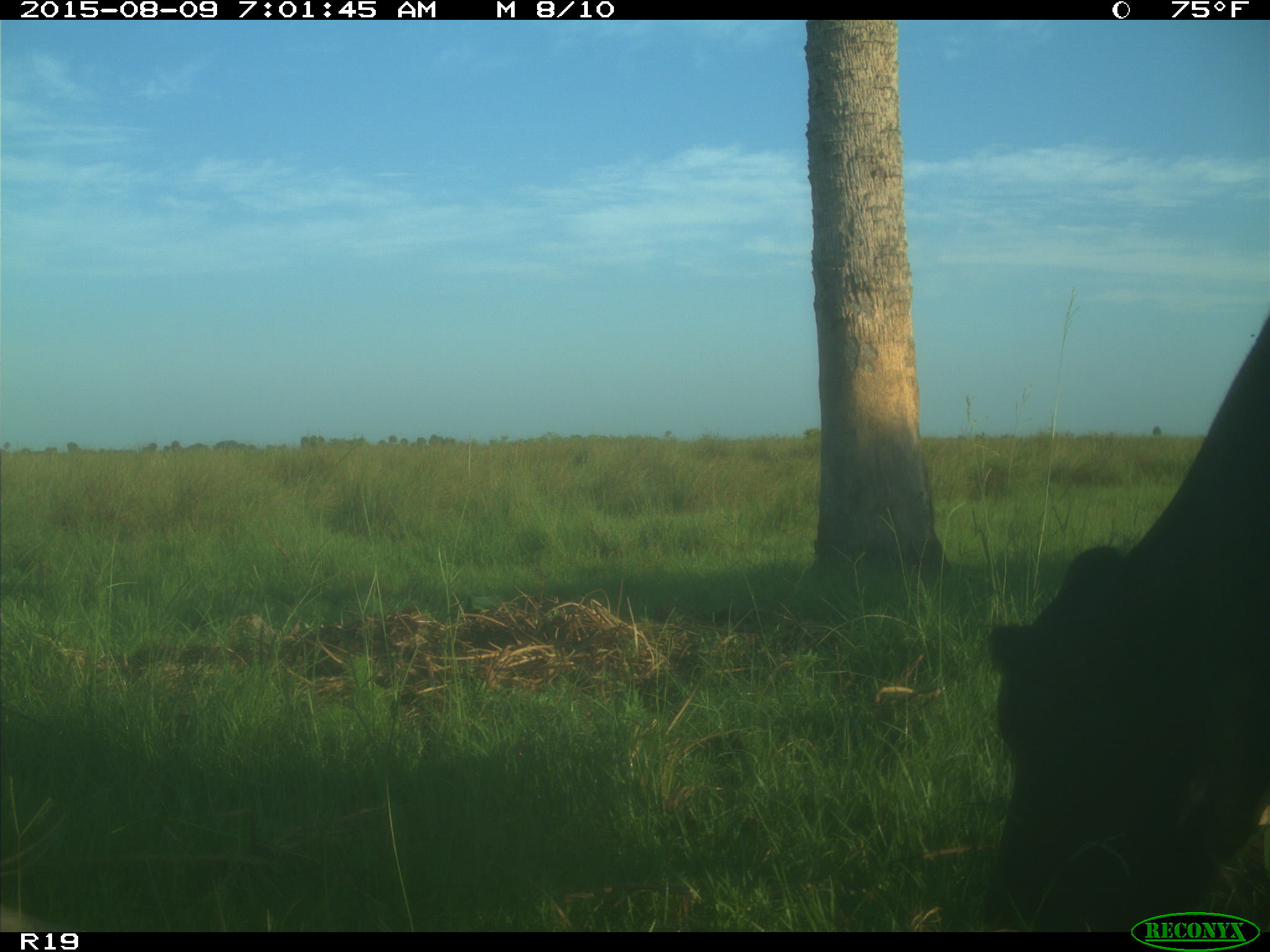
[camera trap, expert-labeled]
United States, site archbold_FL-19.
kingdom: Animalia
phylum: Chordata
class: Mammalia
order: Artiodactyla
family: Bovidae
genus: Bos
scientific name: Bos taurus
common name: domestic cow